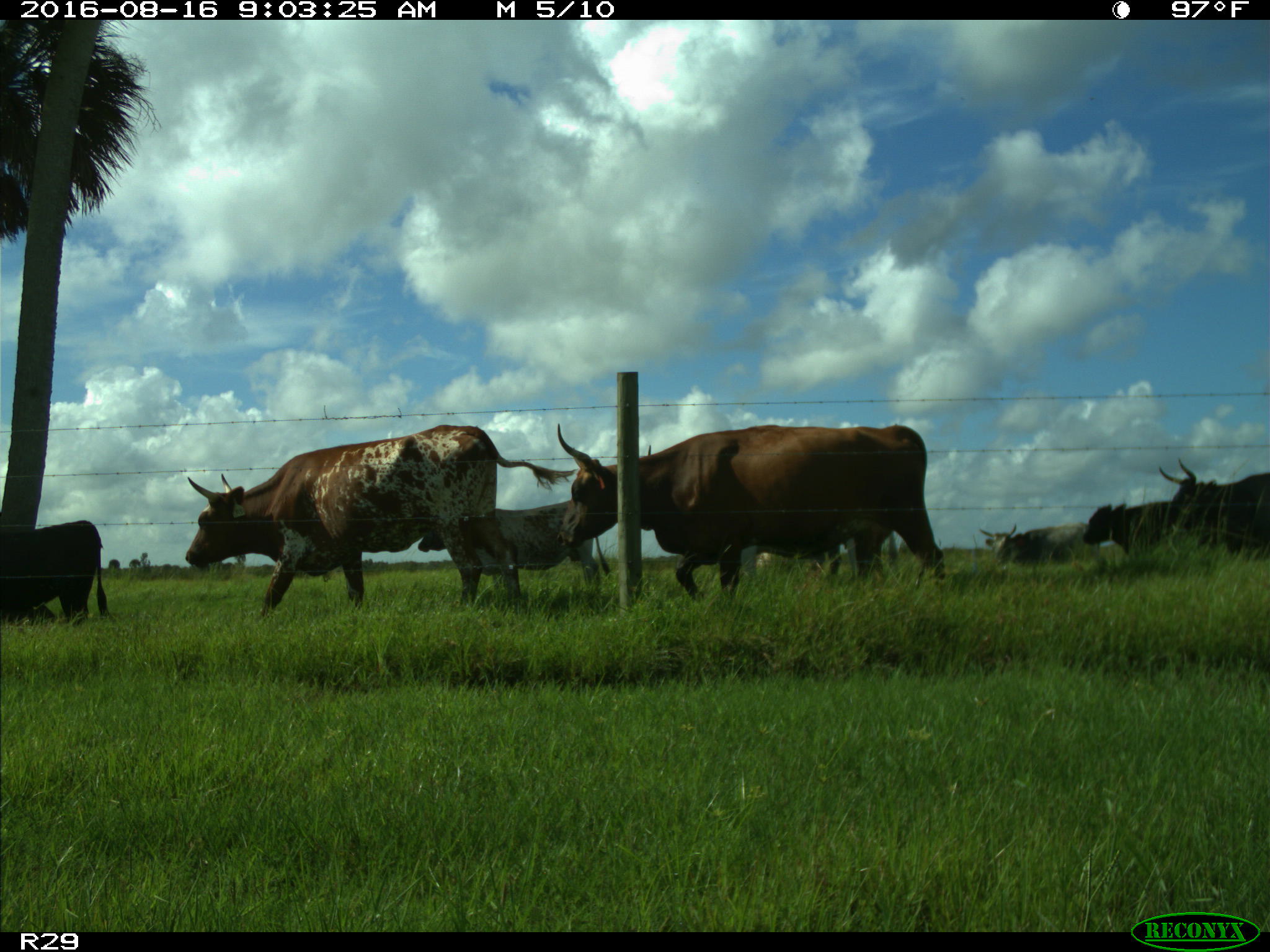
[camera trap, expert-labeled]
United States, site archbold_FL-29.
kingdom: Animalia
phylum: Chordata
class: Mammalia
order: Artiodactyla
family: Bovidae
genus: Bos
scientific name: Bos taurus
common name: domestic cow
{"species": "Bos taurus (domestic cow)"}